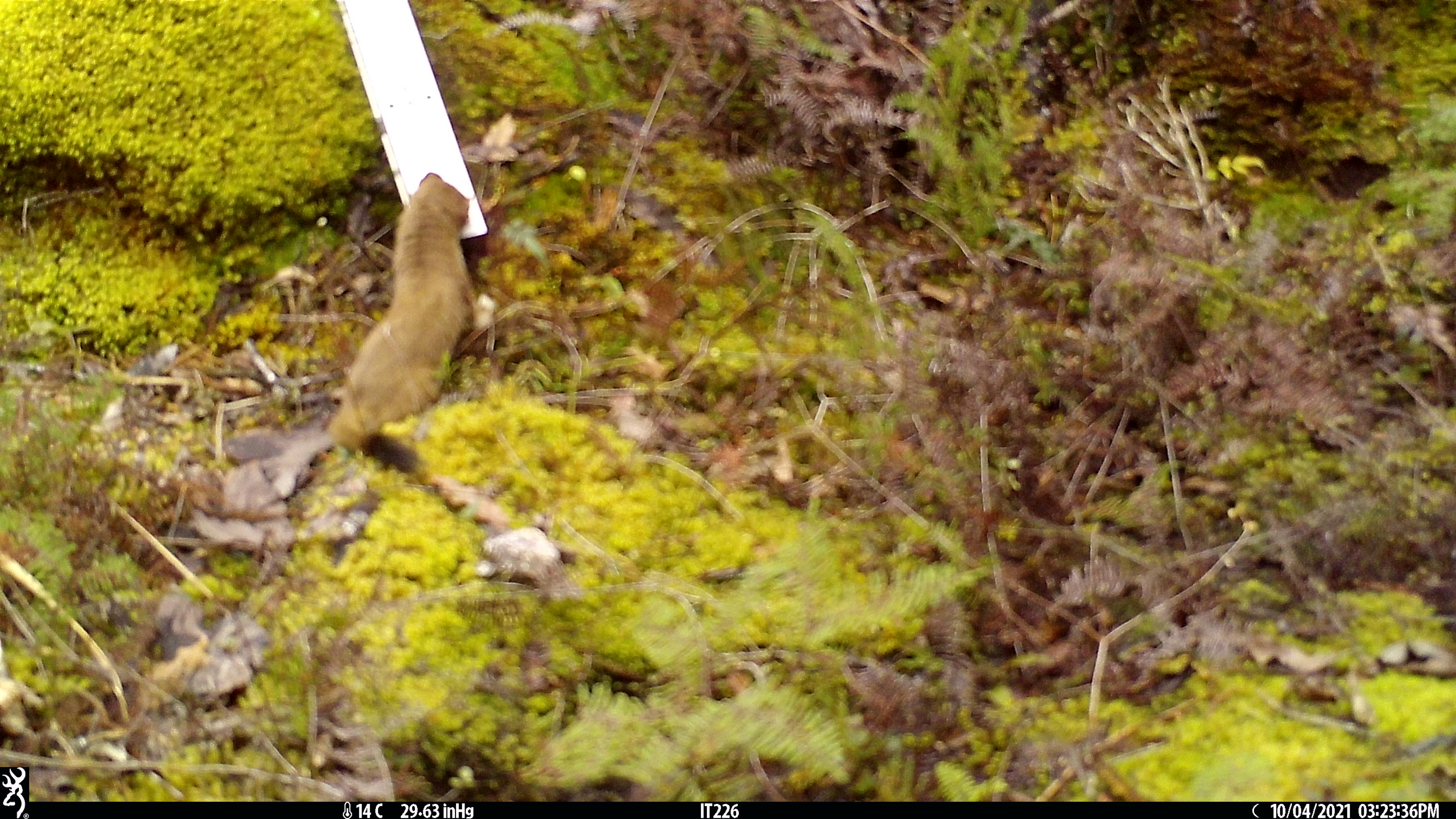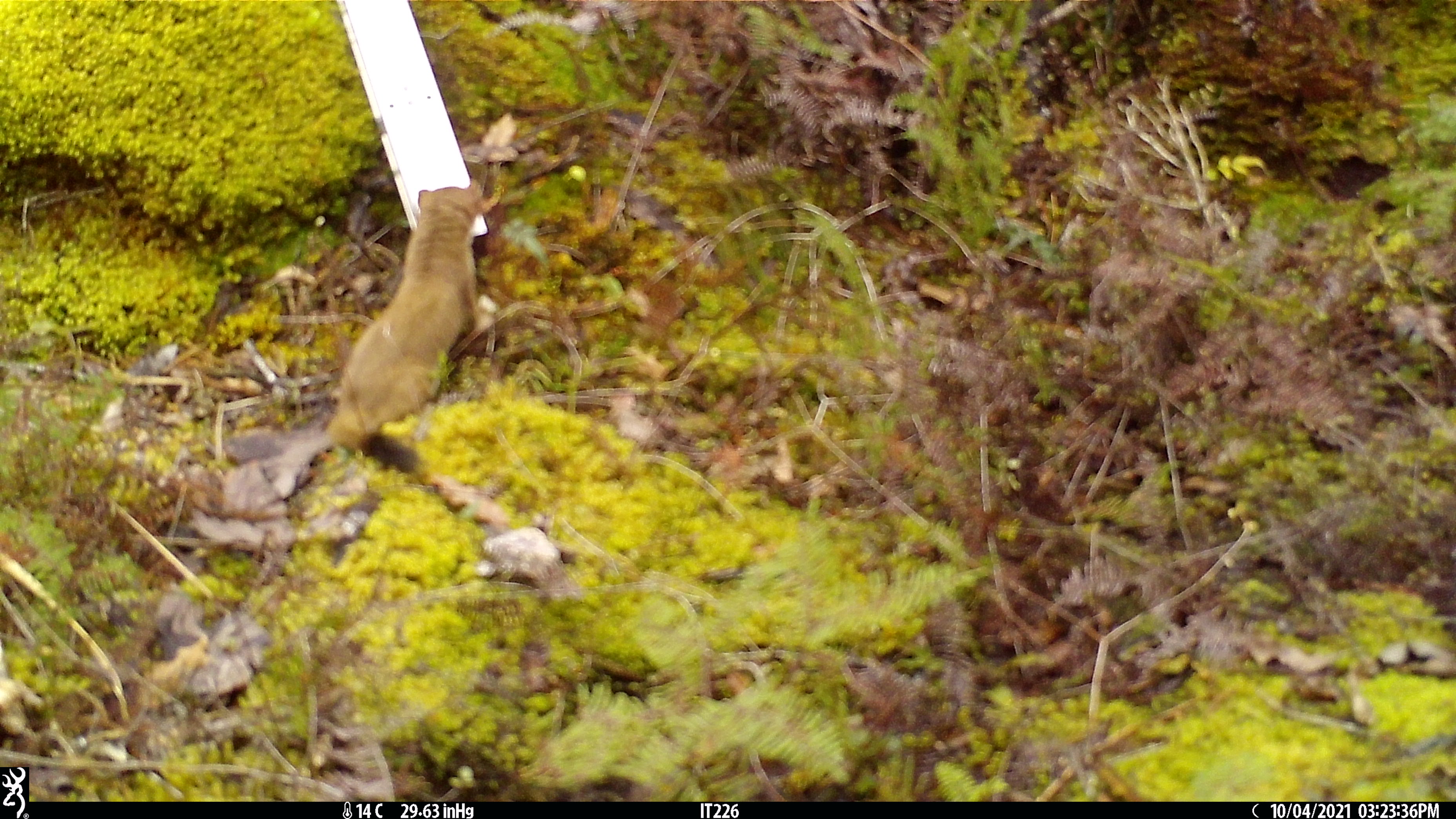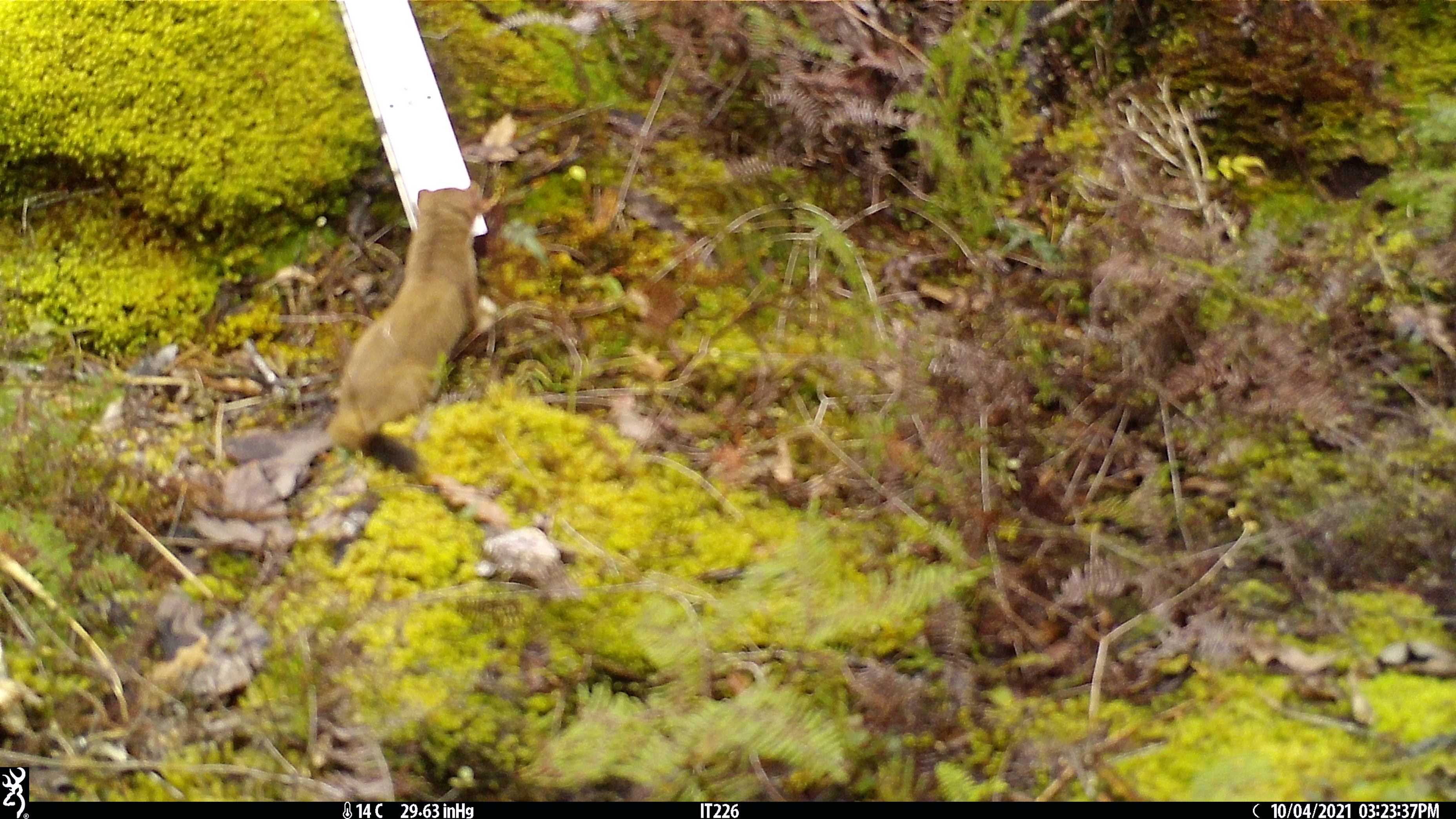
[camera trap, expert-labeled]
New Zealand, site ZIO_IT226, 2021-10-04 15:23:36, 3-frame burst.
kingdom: Animalia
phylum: Chordata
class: Mammalia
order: Carnivora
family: Mustelidae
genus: Mustela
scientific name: Mustela erminea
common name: stoat